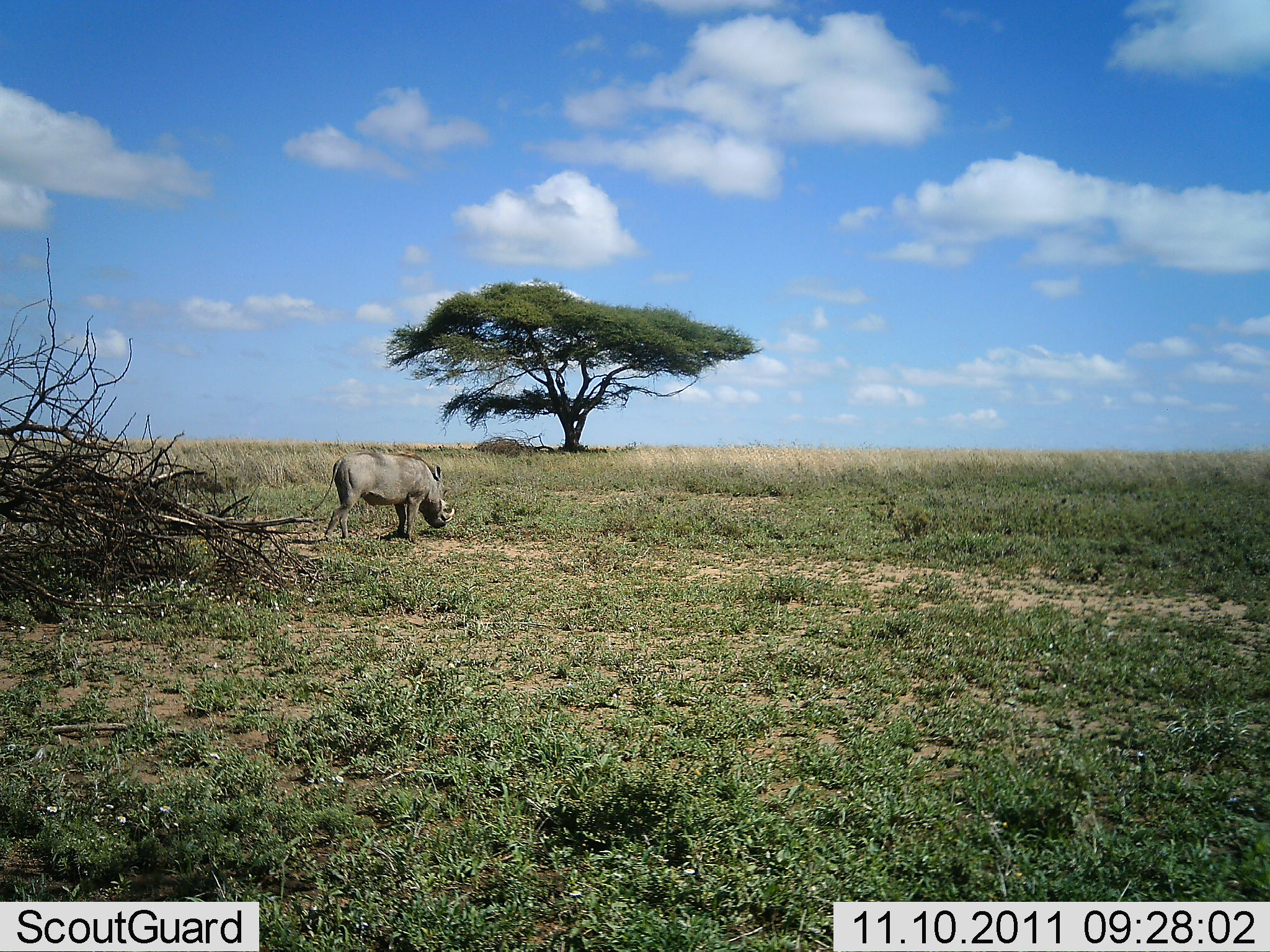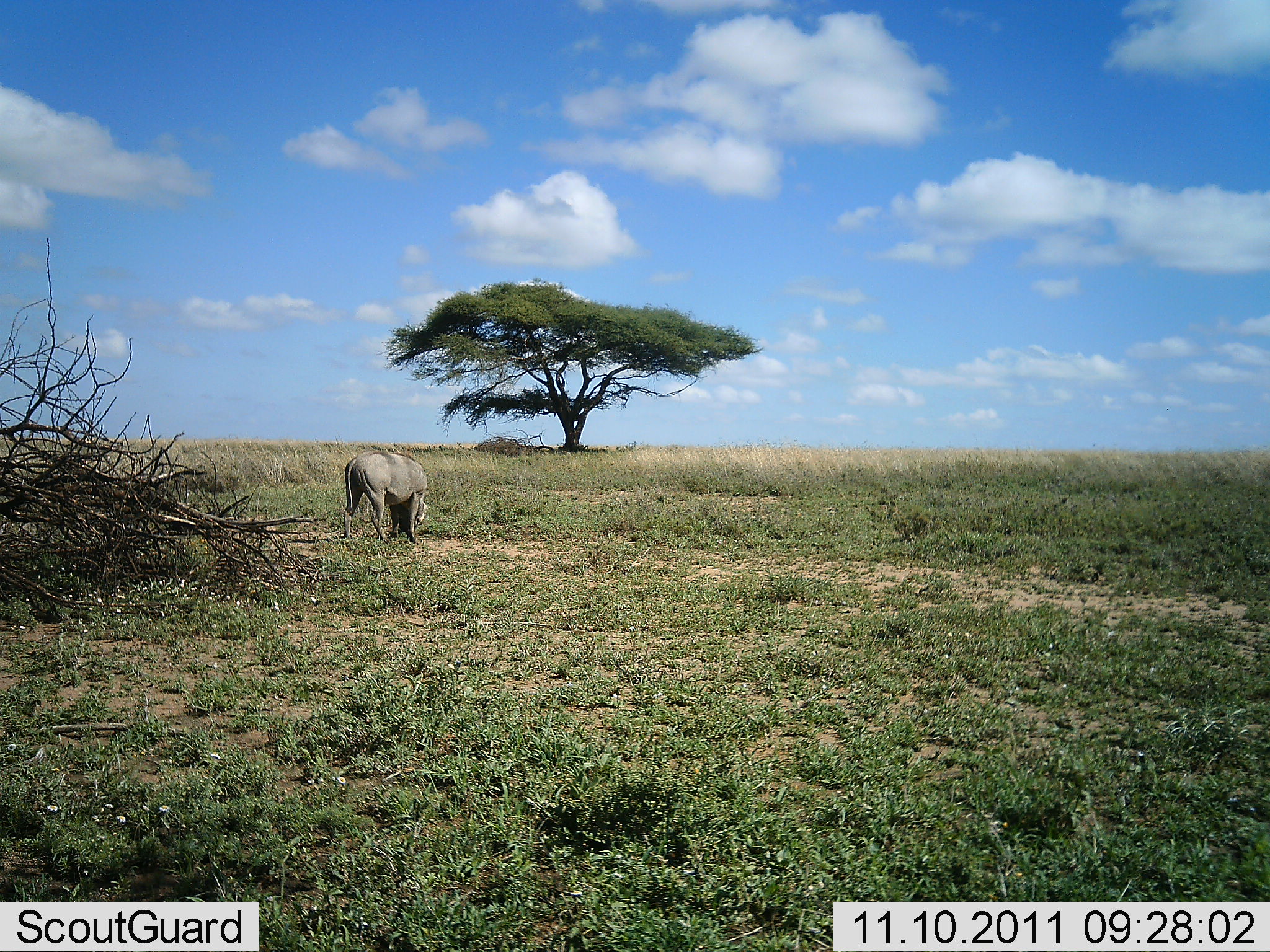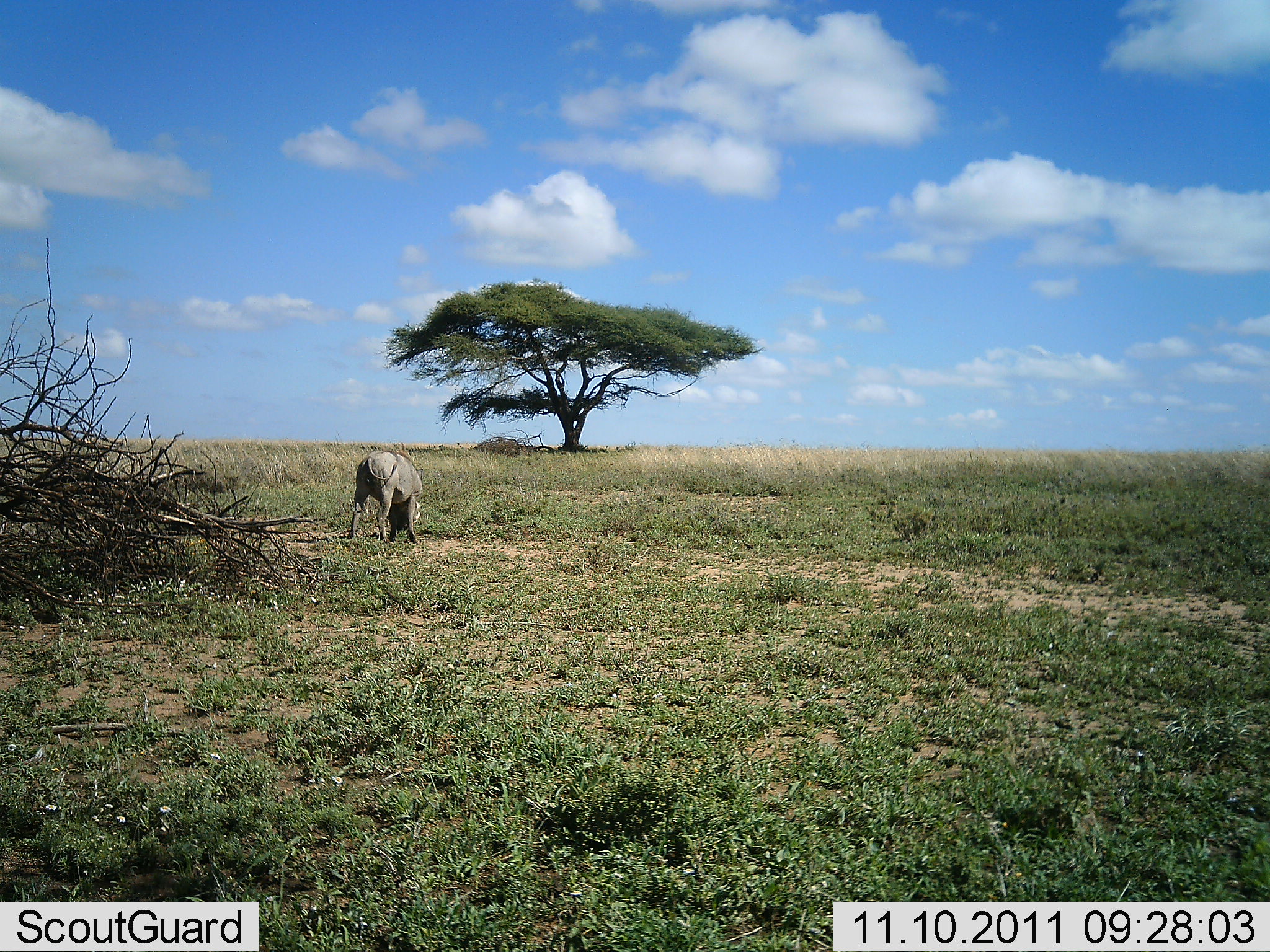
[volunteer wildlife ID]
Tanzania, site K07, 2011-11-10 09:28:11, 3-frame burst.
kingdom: Animalia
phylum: Chordata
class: Mammalia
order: Artiodactyla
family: Suidae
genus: Phacochoerus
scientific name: Phacochoerus africanus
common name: warthog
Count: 1.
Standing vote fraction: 38%.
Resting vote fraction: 0%.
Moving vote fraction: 23%.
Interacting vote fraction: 0%.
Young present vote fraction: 0%.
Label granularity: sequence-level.